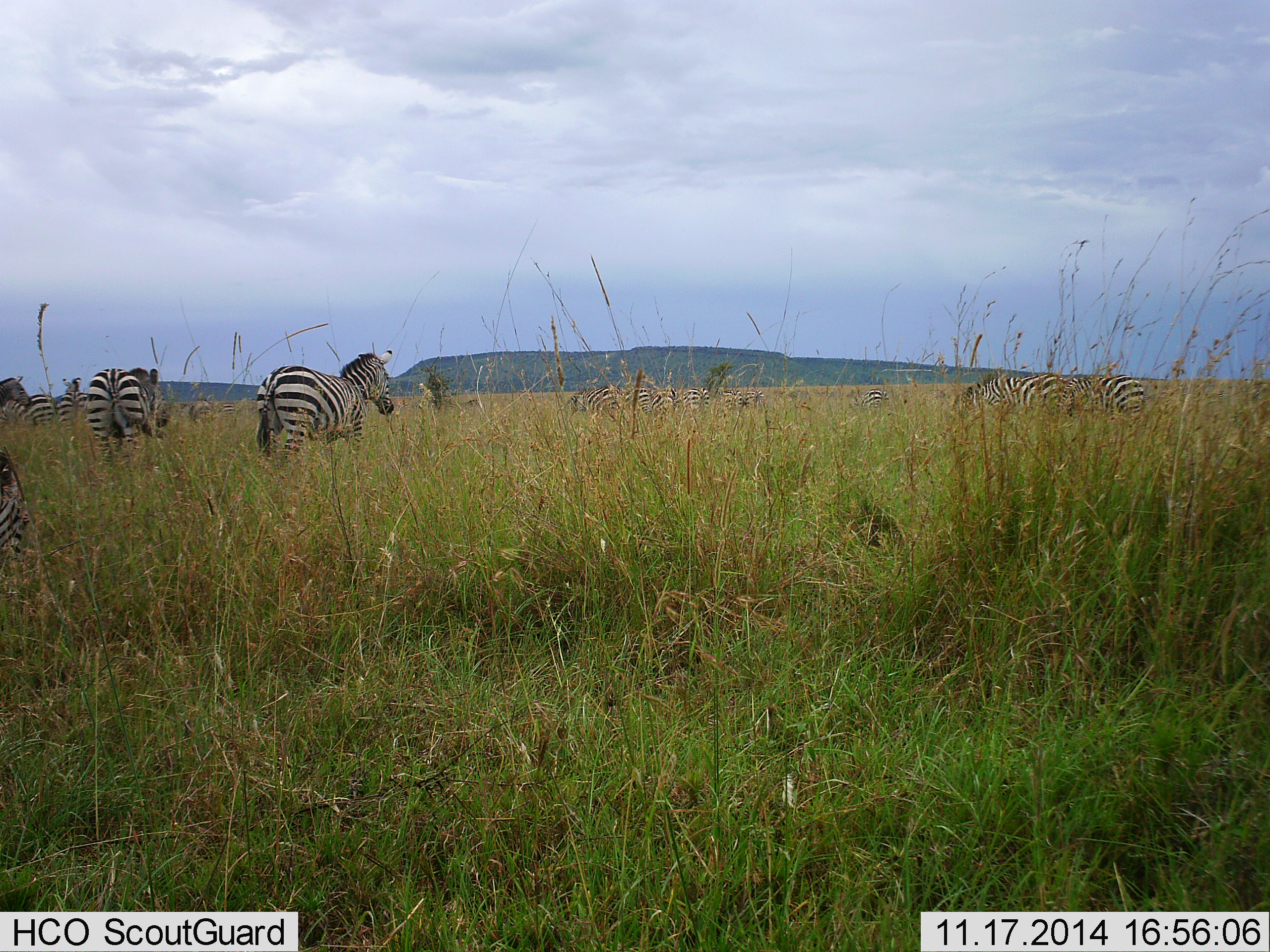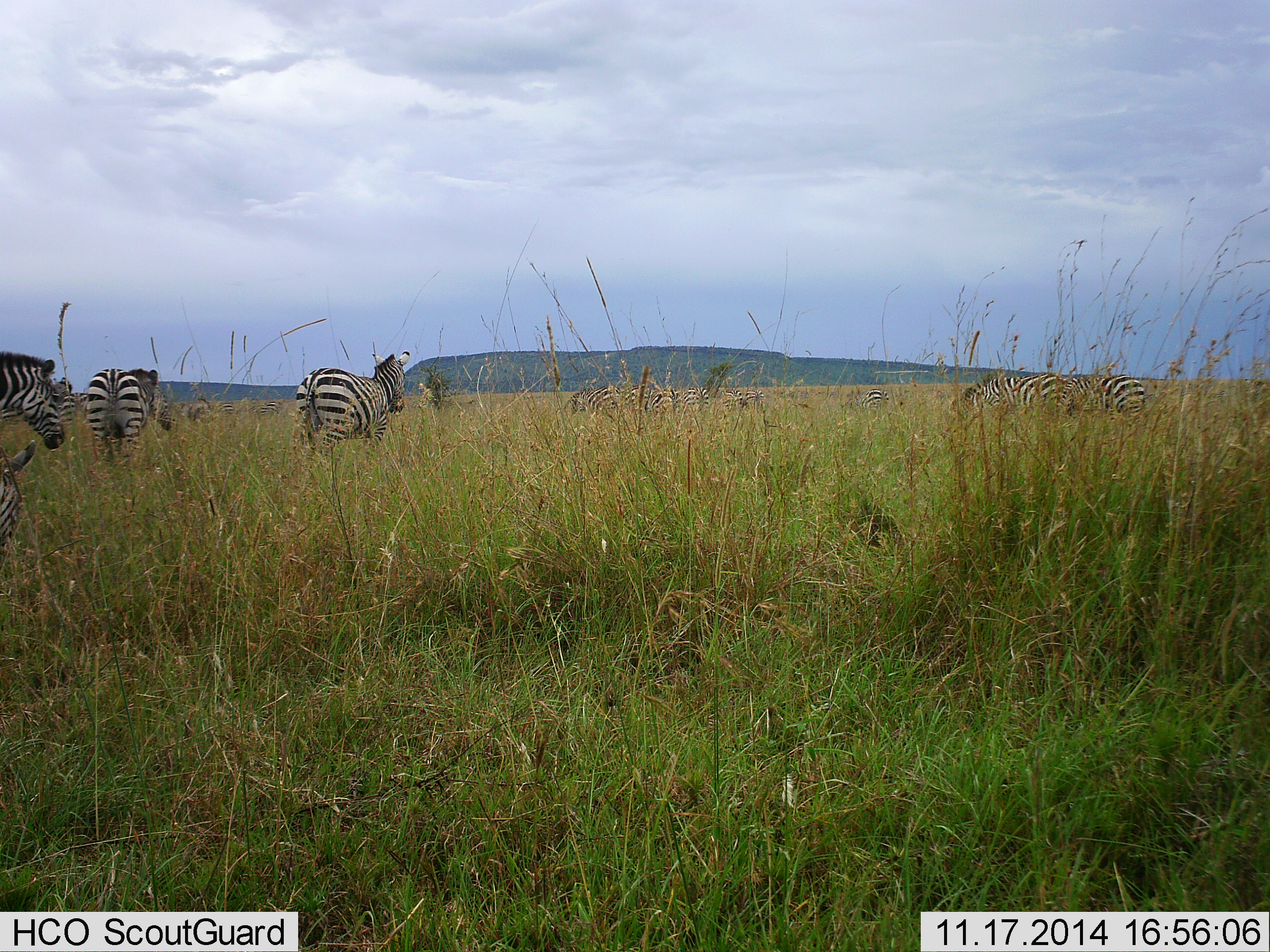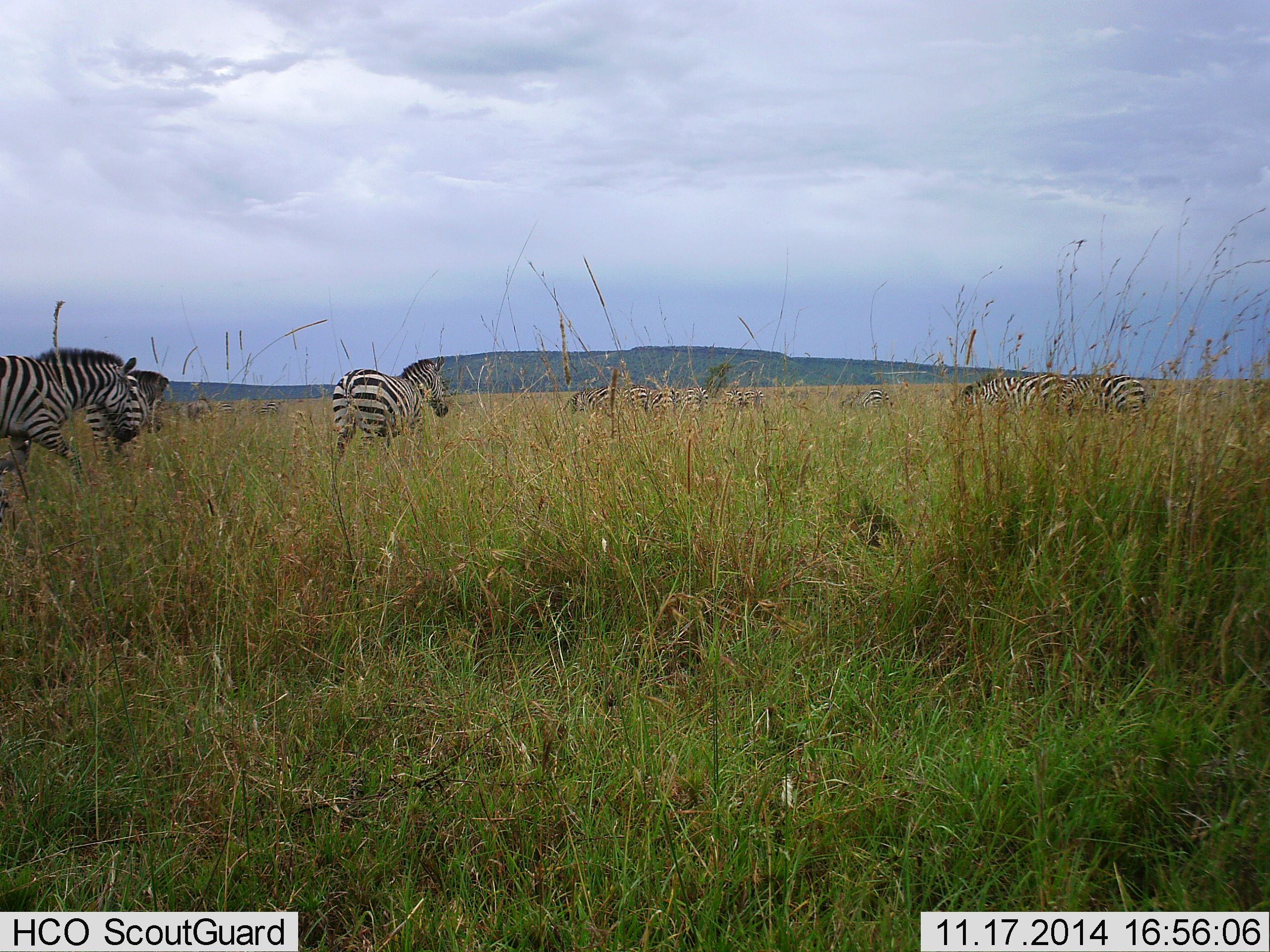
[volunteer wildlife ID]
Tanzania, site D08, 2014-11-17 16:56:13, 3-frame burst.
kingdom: Animalia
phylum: Chordata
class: Mammalia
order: Perissodactyla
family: Equidae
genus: Equus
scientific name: Equus quagga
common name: plains zebra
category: zebra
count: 11-50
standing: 64%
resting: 0%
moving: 73%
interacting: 9%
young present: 9%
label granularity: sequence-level